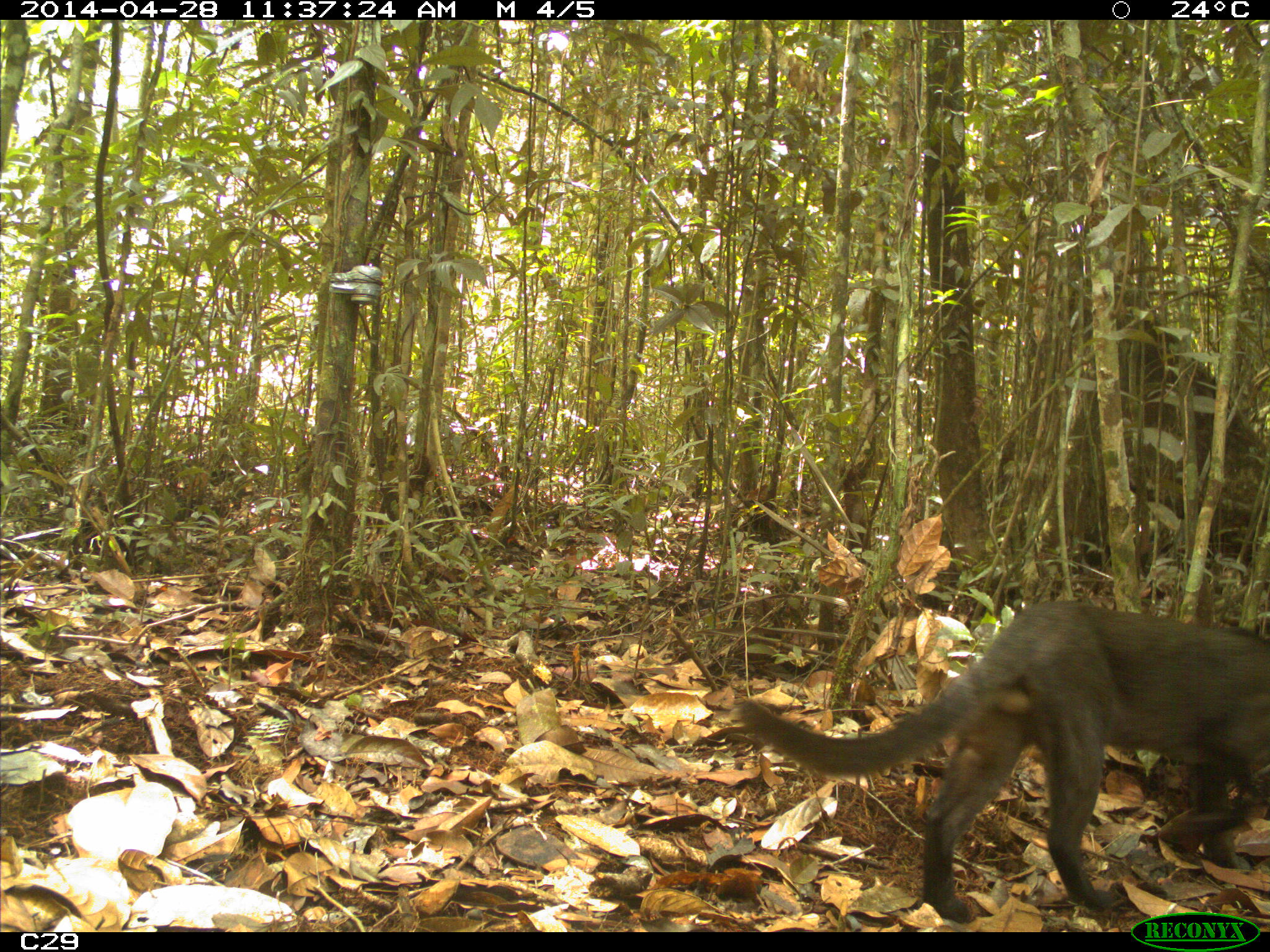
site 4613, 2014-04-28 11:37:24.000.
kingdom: Animalia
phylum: Chordata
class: Mammalia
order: Carnivora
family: Felidae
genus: Herpailurus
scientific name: Herpailurus yagouaroundi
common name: jaguarundi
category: puma yaguaroundi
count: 1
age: adult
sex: male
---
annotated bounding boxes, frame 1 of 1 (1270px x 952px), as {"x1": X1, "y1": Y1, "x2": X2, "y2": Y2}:
puma yaguaroundi: {"x1": 738, "y1": 595, "x2": 1270, "y2": 919}